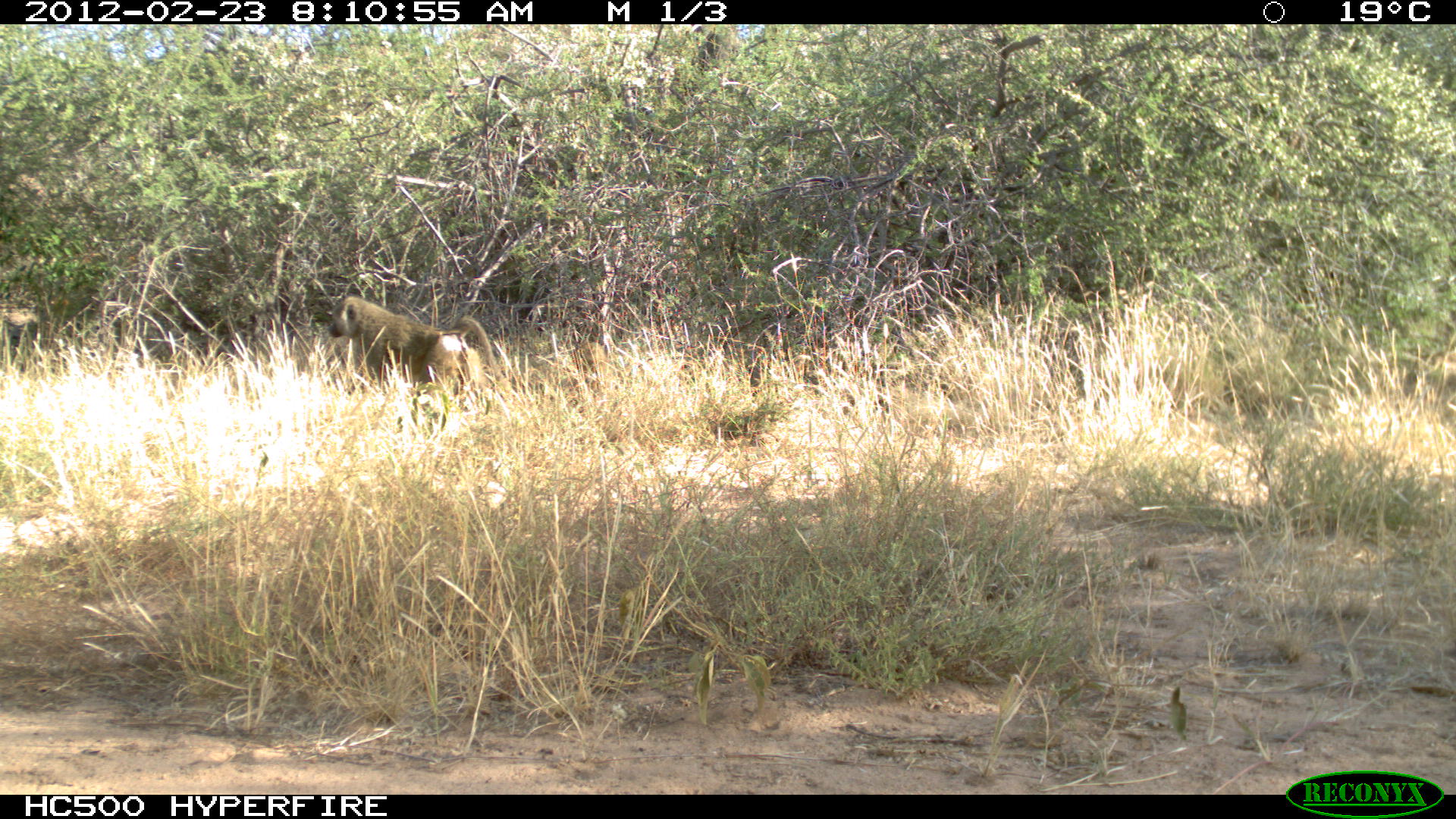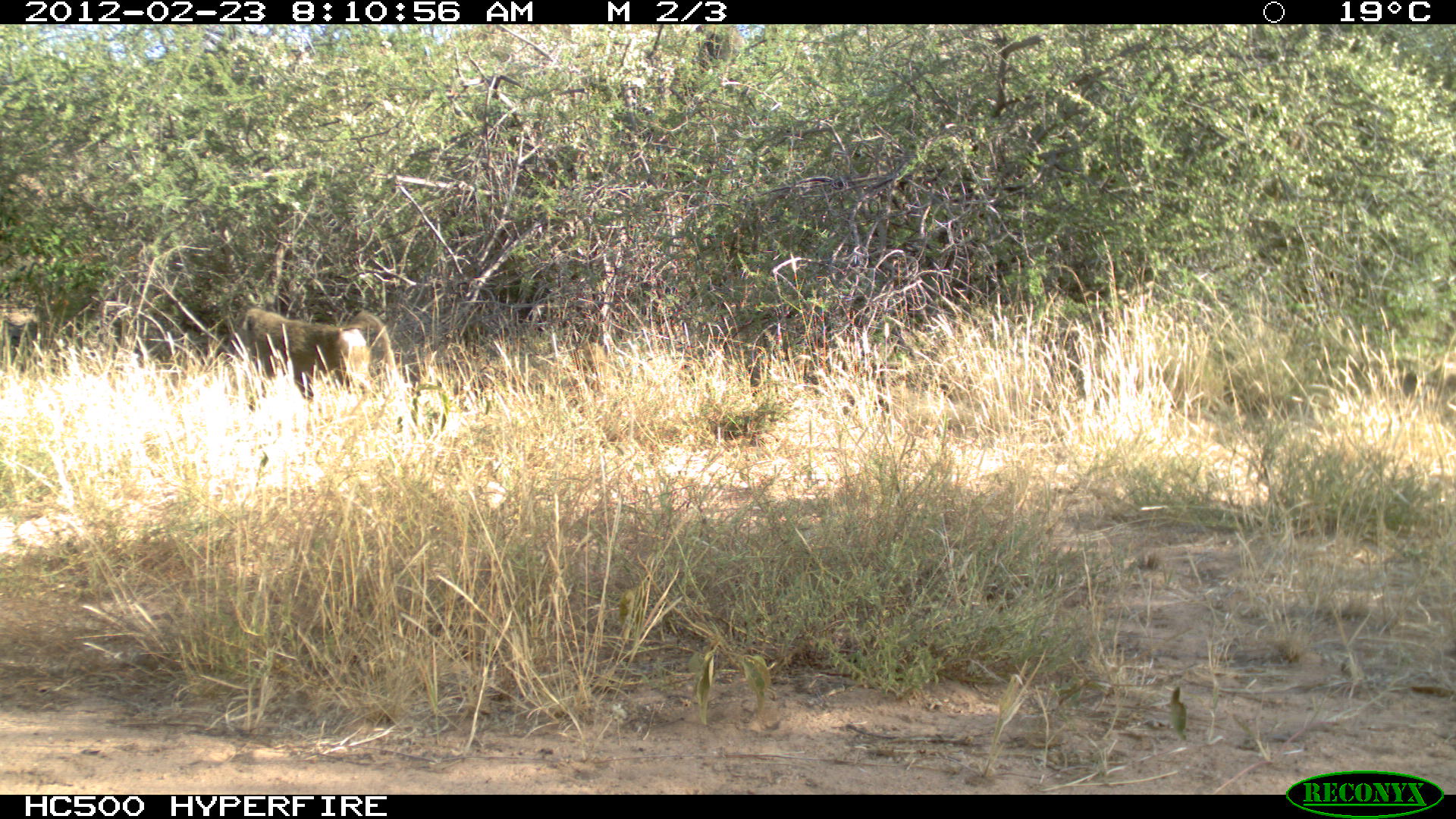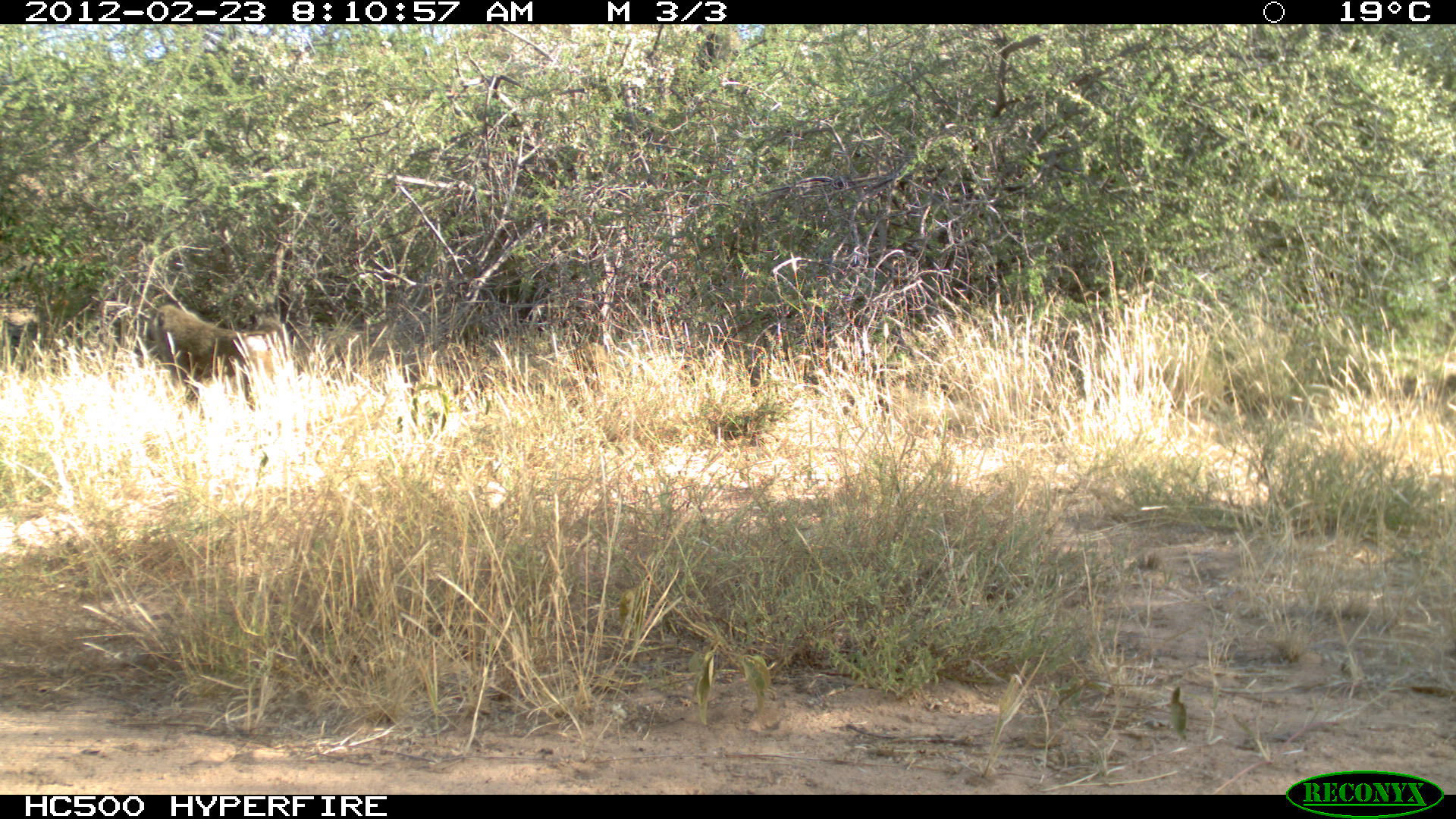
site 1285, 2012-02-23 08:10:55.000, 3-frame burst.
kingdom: Animalia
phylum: Chordata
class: Mammalia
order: Primates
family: Cercopithecidae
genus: Papio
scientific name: Papio anubis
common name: olive baboon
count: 2